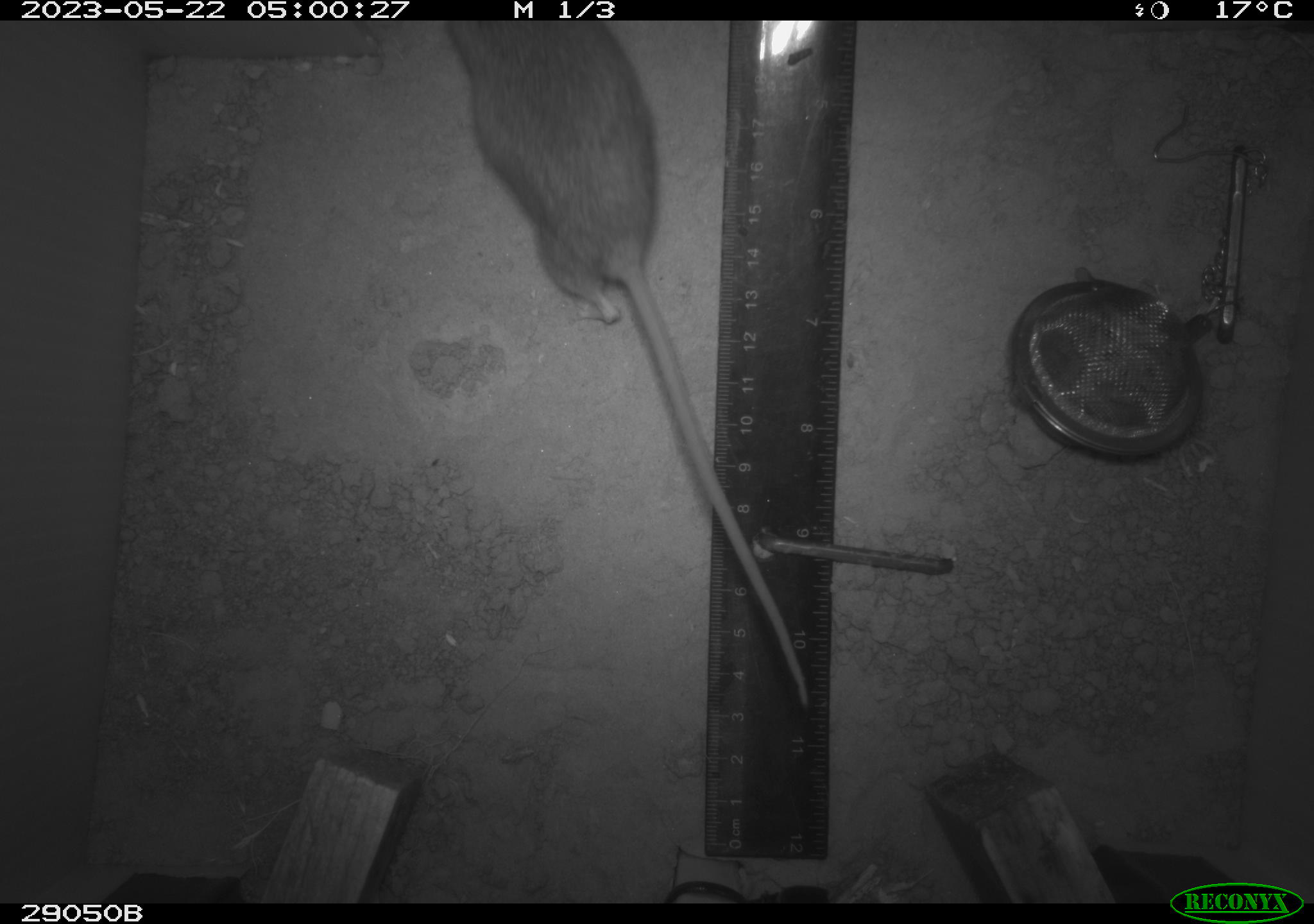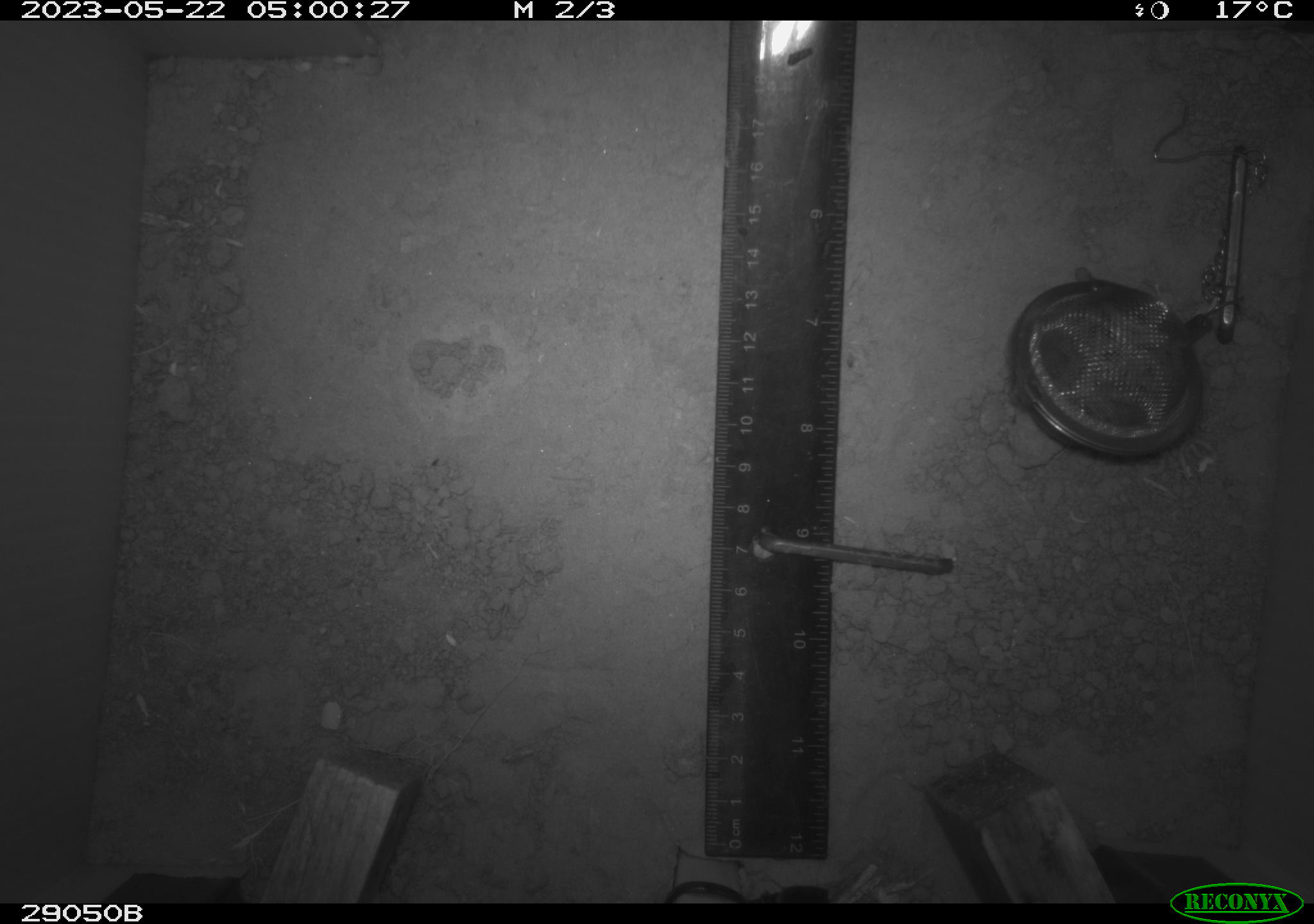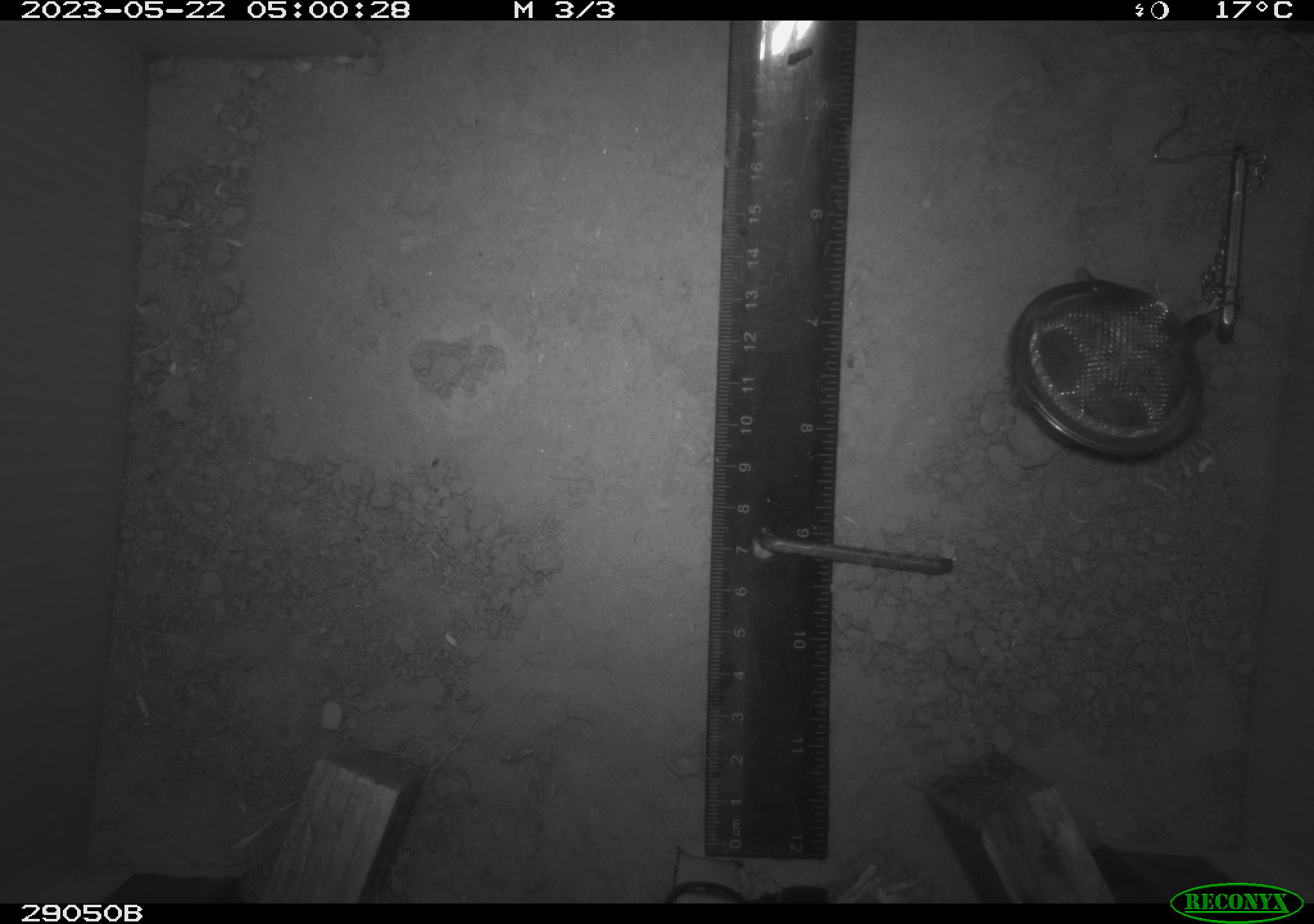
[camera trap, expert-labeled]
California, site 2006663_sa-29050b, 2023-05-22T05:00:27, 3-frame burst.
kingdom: Animalia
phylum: Chordata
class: Mammalia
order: Rodentia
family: Cricetidae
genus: Peromyscus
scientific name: Peromyscus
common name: deer mice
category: peromyscus species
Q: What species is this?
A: Peromyscus species (deer mice) (Peromyscus).